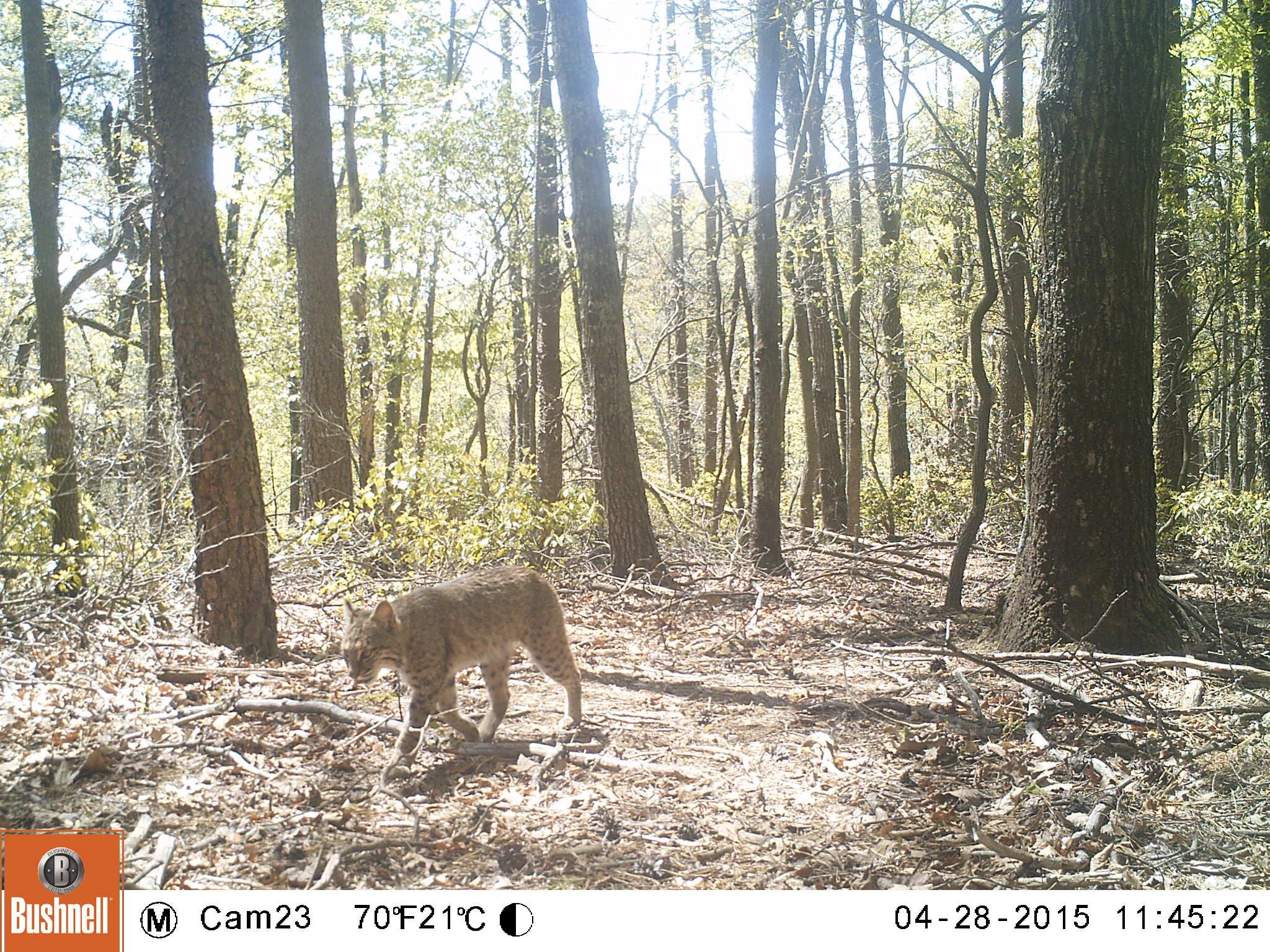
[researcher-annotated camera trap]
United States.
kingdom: Animalia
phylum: Chordata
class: Mammalia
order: Carnivora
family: Felidae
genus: Lynx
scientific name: Lynx rufus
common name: bobcat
Bobcat (Lynx rufus).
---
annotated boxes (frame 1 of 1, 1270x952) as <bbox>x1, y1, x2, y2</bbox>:
Bobcat: <bbox>337, 562, 595, 771</bbox>